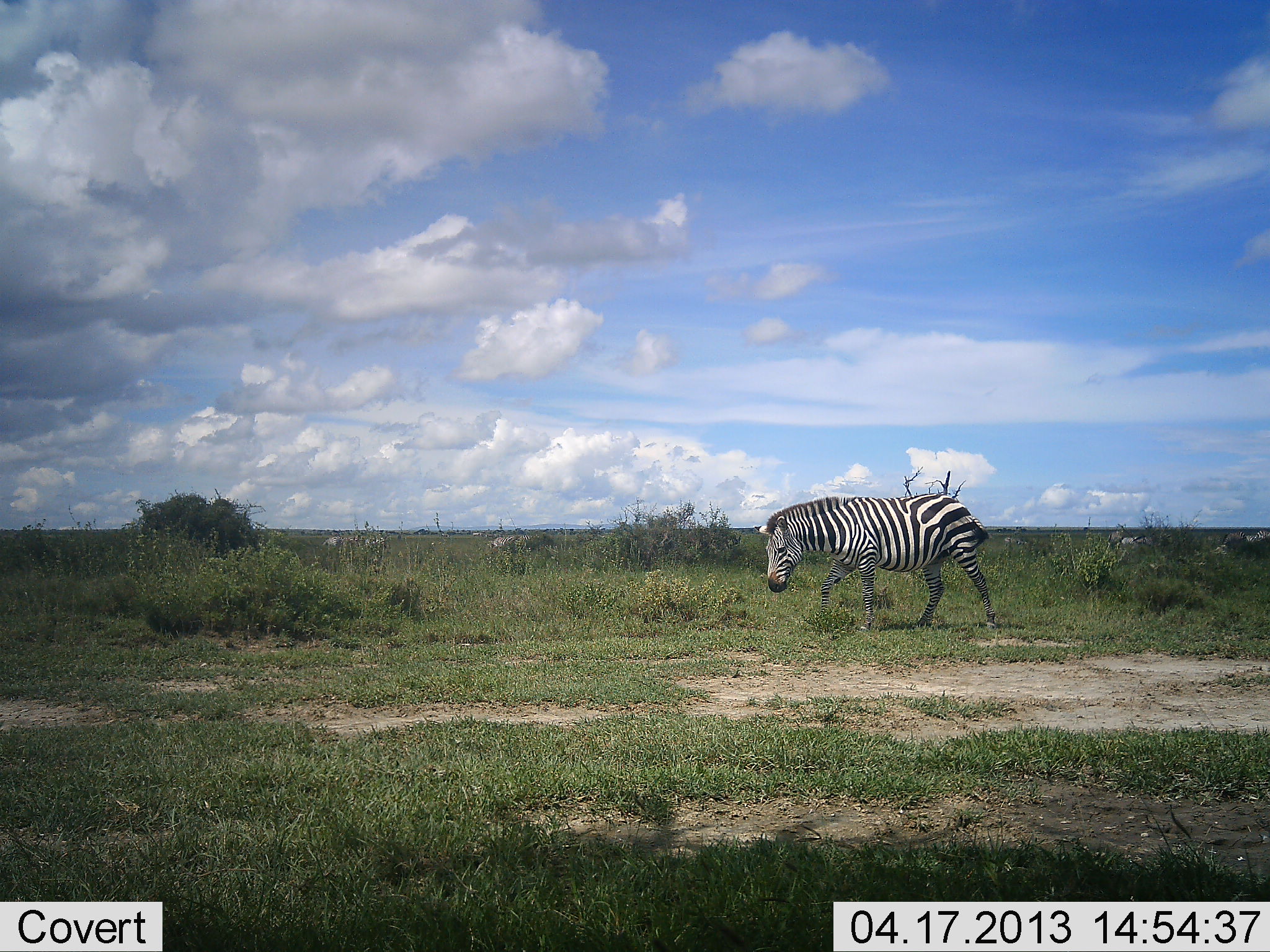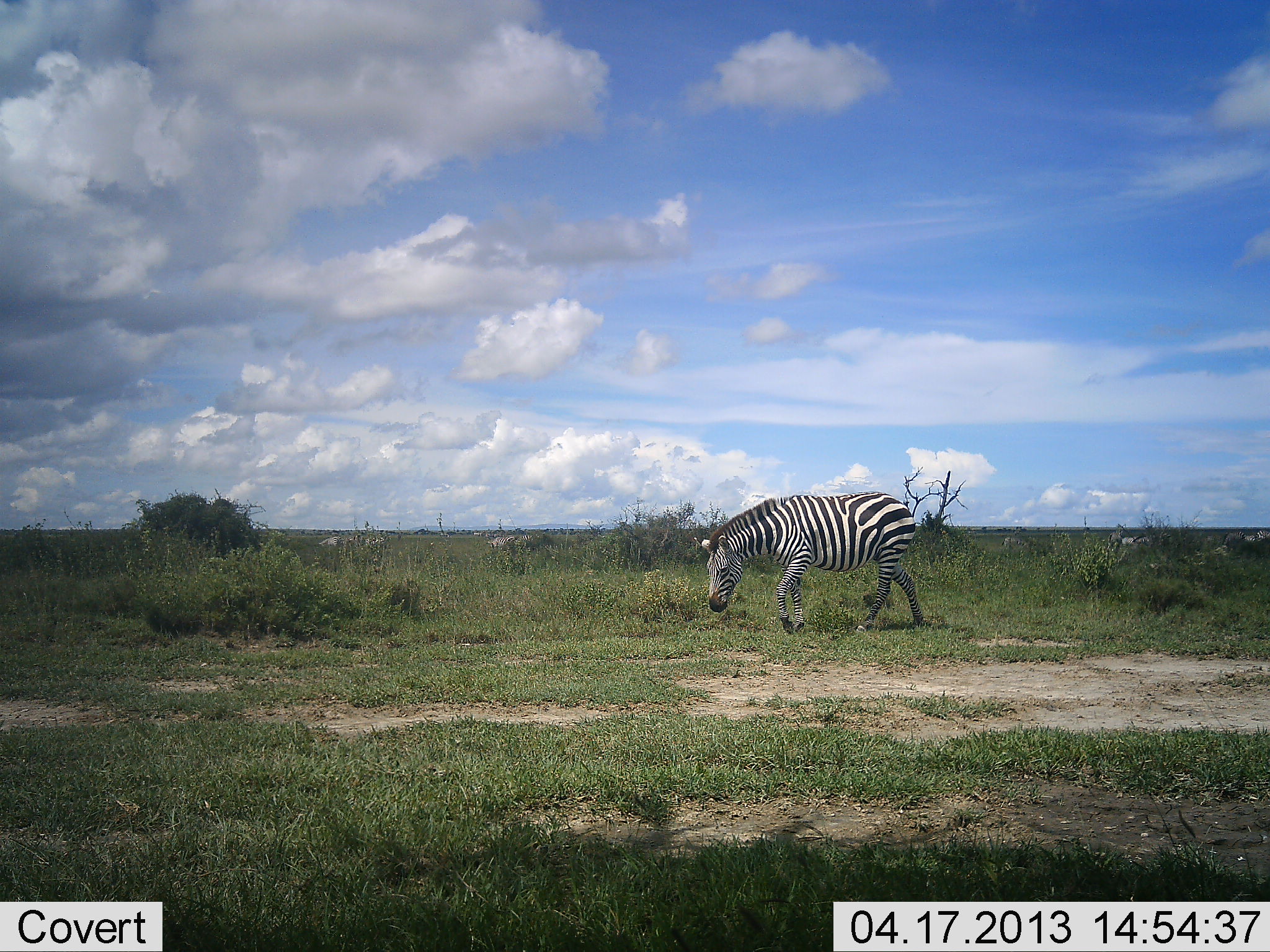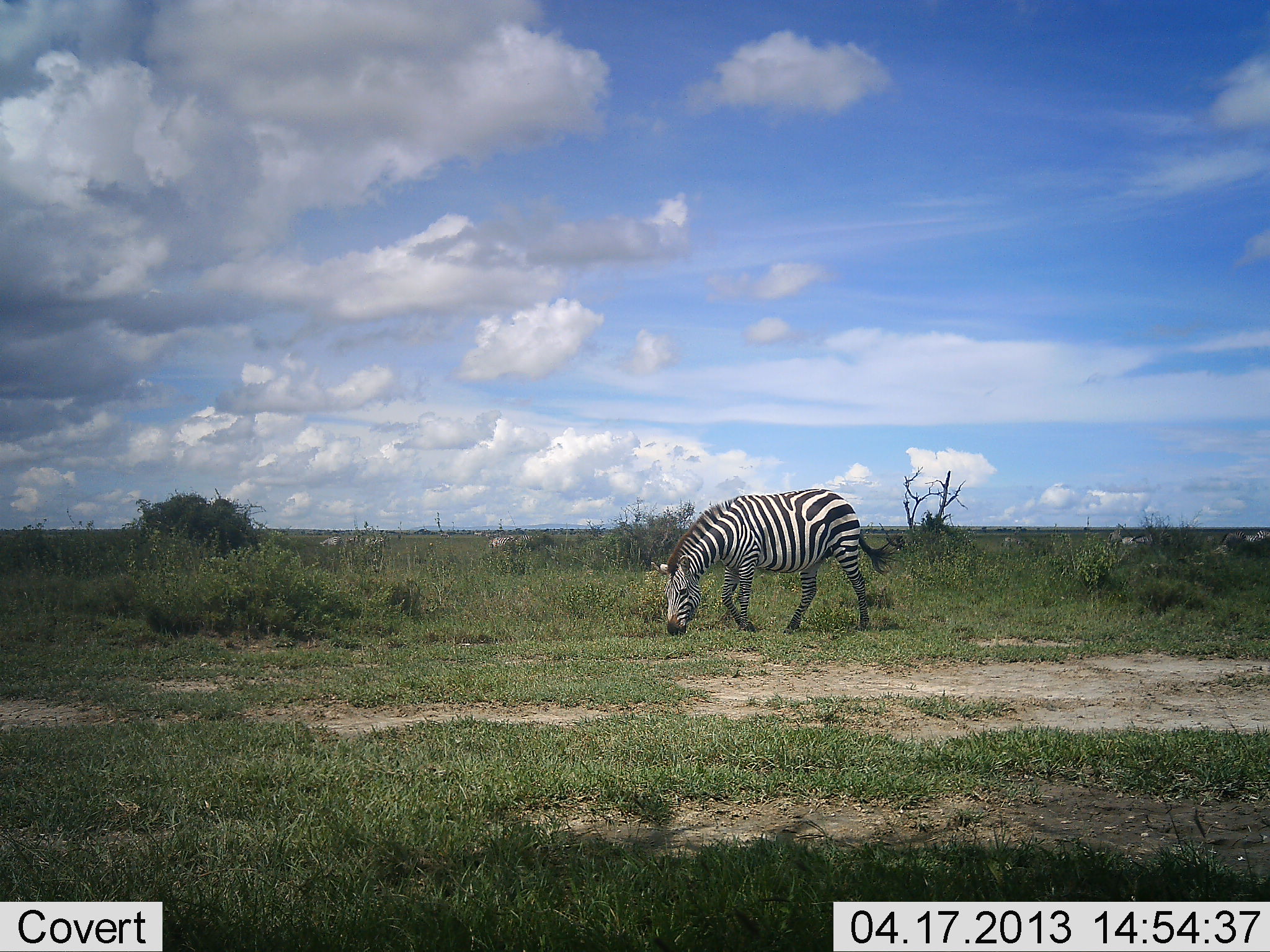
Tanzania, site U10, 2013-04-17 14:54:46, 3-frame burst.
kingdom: Animalia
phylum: Chordata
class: Mammalia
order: Perissodactyla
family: Equidae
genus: Equus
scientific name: Equus quagga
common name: plains zebra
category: zebra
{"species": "zebra (plains zebra) (Equus quagga)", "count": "1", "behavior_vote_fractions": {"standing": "9%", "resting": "0%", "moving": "74%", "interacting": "0%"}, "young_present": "0%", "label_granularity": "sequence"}